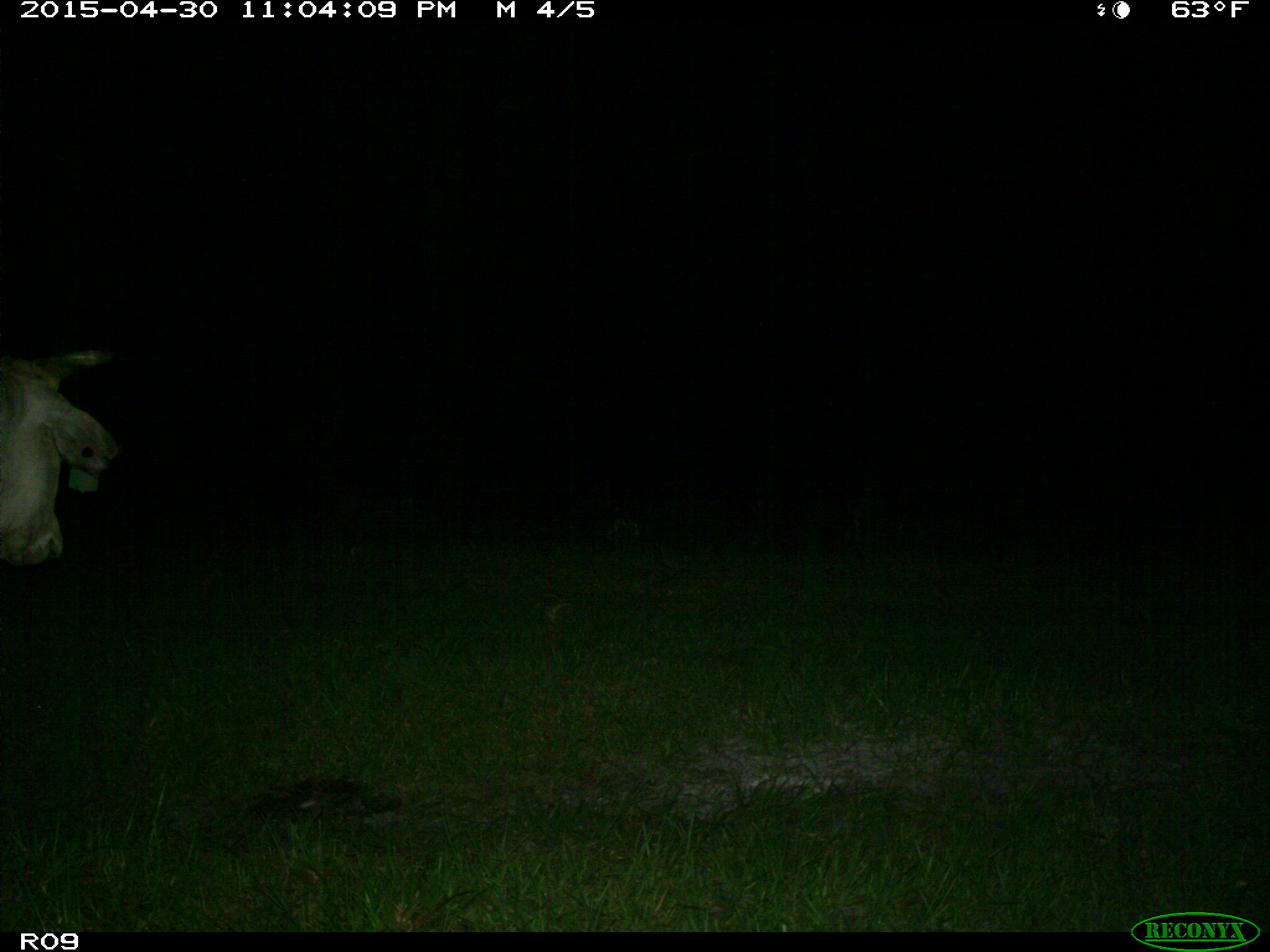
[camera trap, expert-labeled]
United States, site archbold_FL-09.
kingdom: Animalia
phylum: Chordata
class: Mammalia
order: Artiodactyla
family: Bovidae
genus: Bos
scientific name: Bos taurus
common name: domestic cow